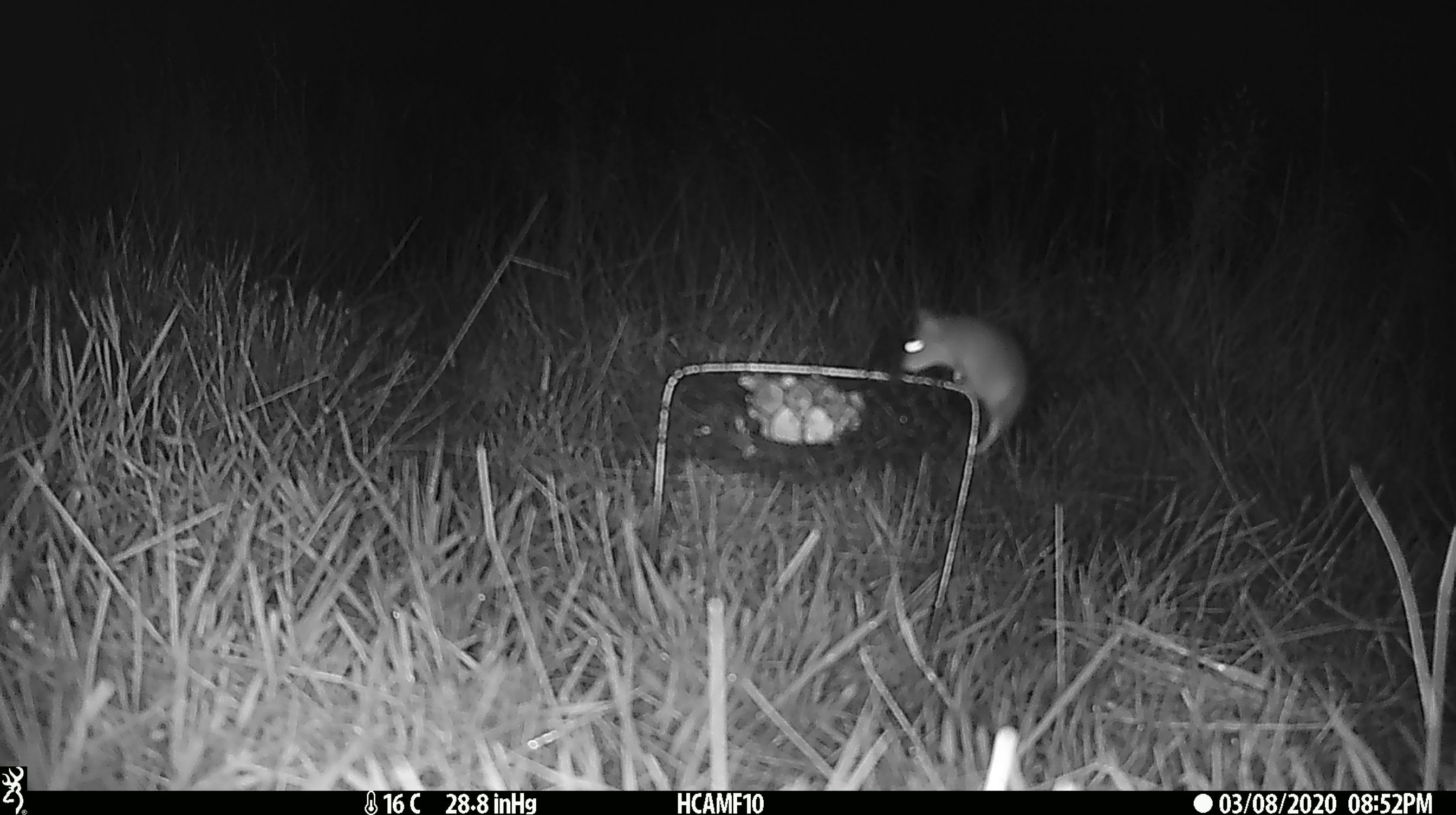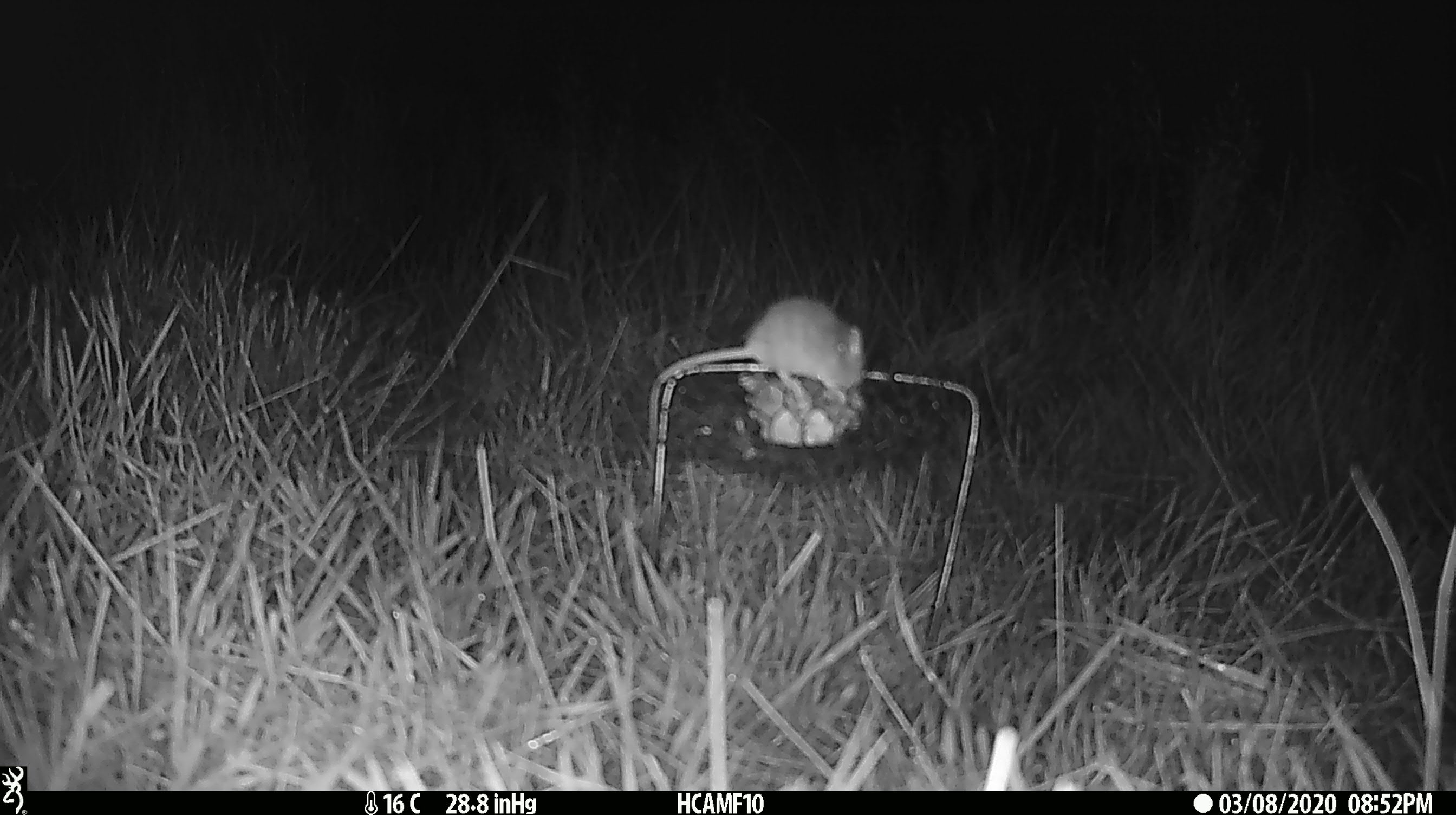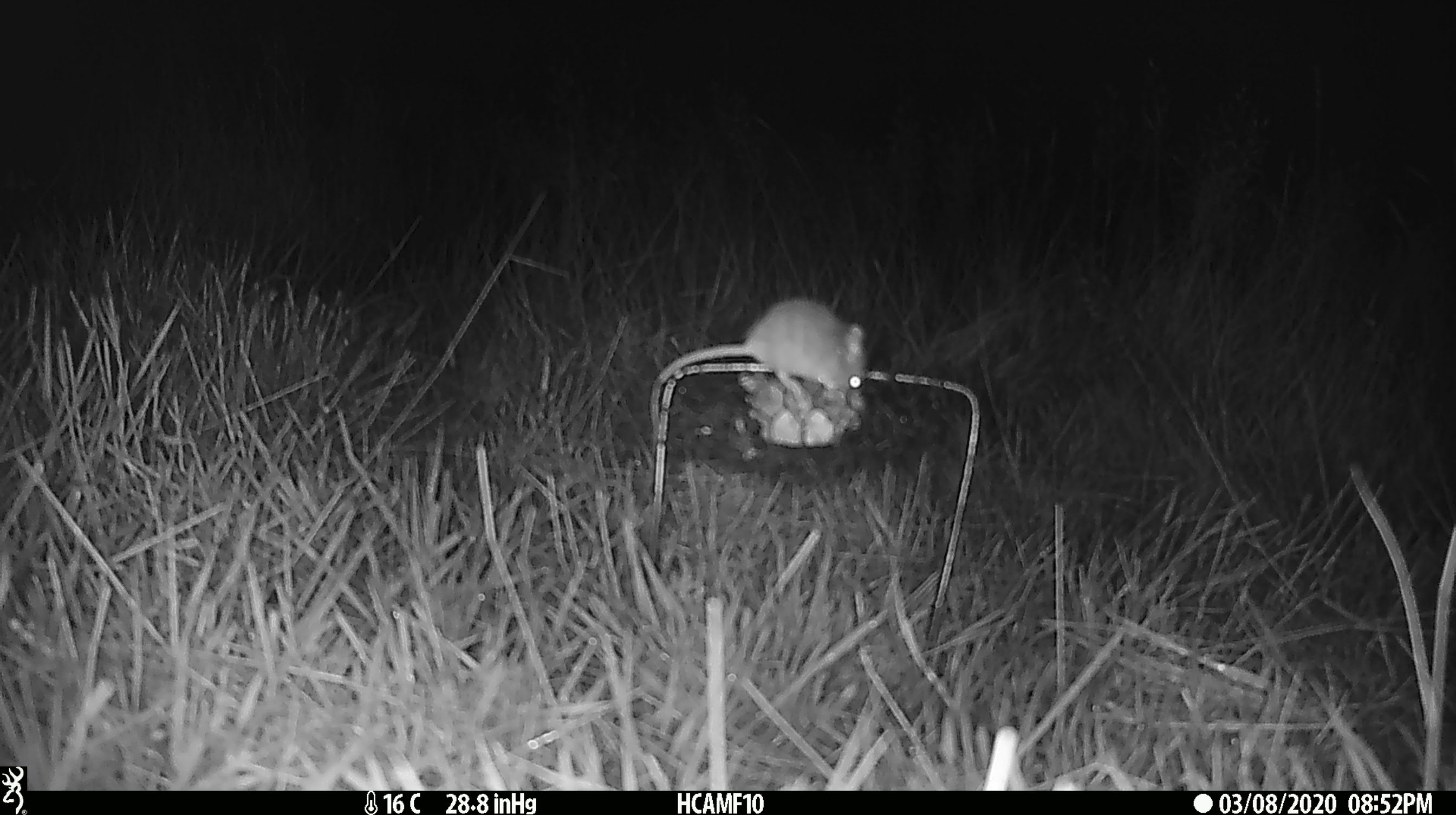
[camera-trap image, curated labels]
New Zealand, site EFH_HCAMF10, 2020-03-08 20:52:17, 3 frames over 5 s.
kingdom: Animalia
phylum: Chordata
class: Mammalia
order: Rodentia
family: Muridae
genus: Mus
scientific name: Mus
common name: mouse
Mouse (Mus).